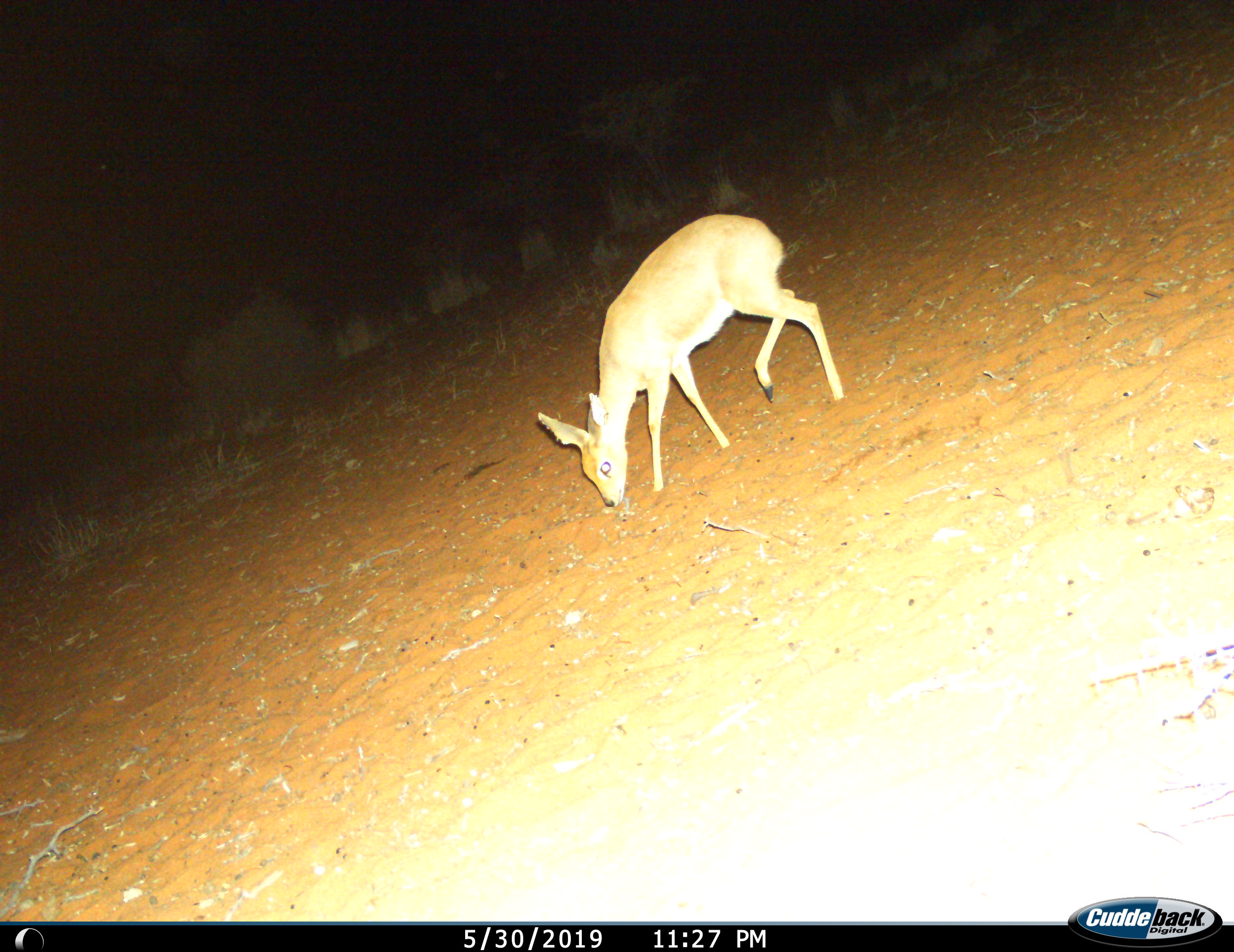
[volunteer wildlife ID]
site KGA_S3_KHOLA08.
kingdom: Animalia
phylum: Chordata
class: Mammalia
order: Artiodactyla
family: Bovidae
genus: Raphicerus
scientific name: Raphicerus campestris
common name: steenbok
Steenbok (Raphicerus campestris), count 1. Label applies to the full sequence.